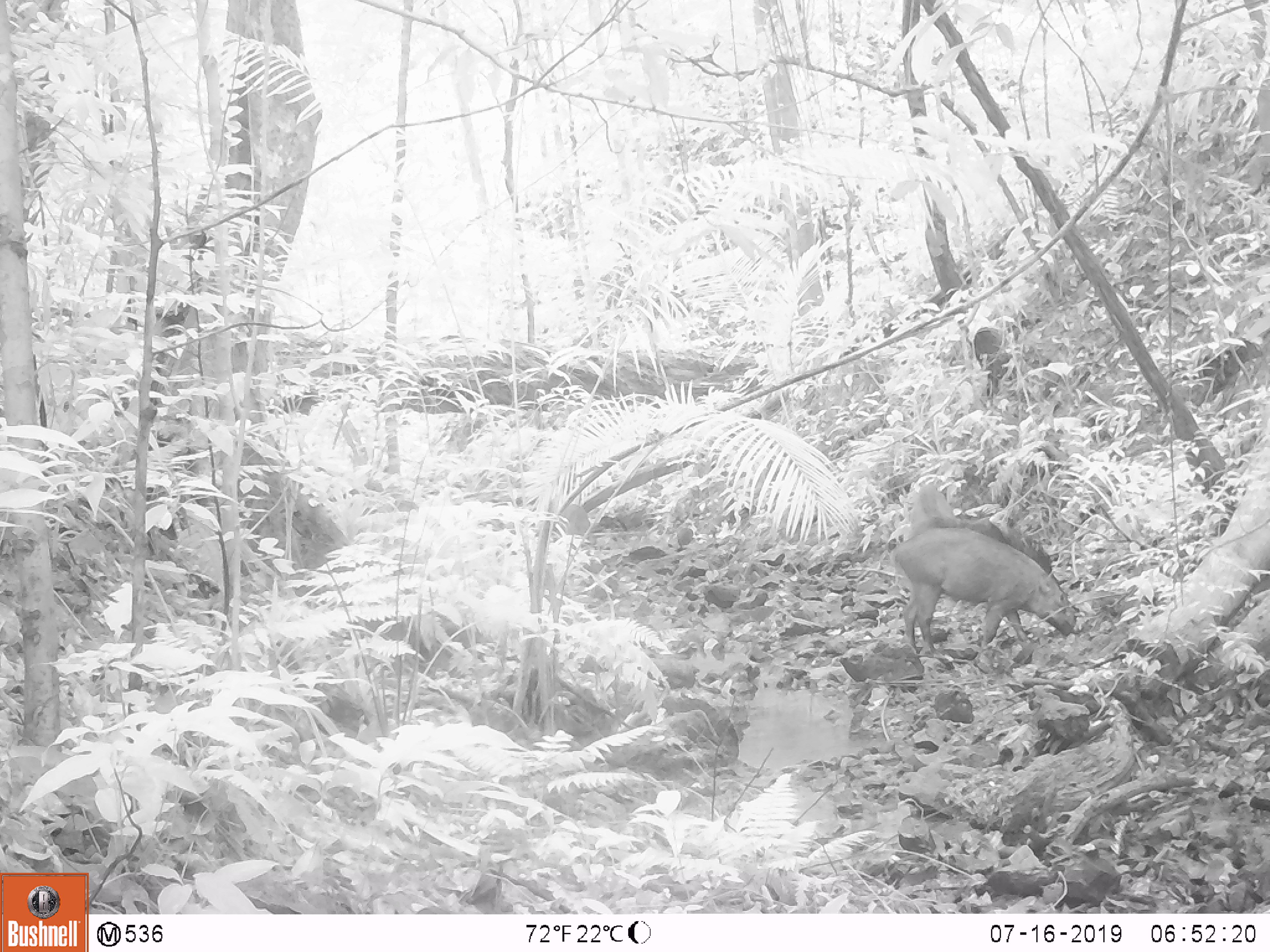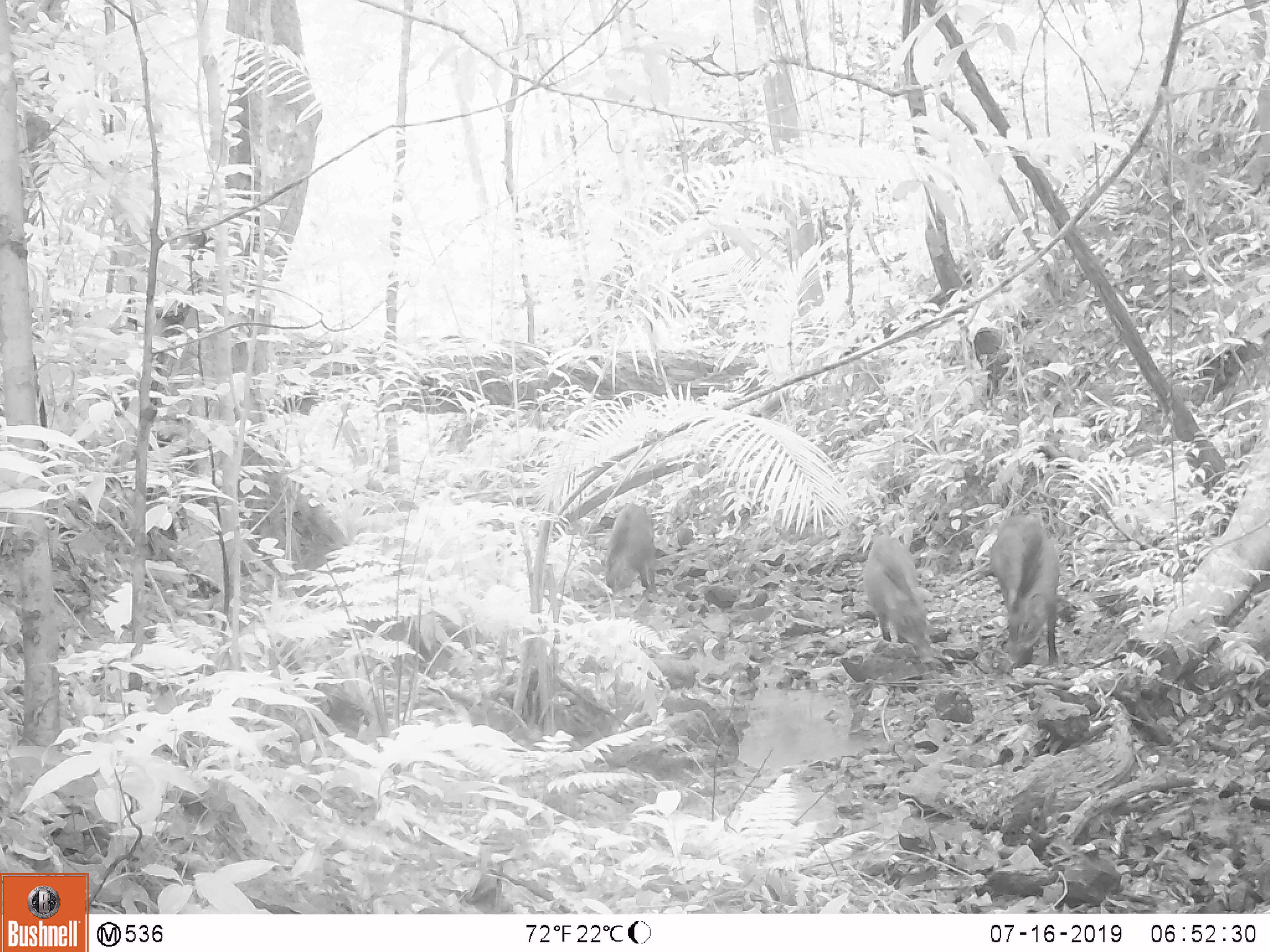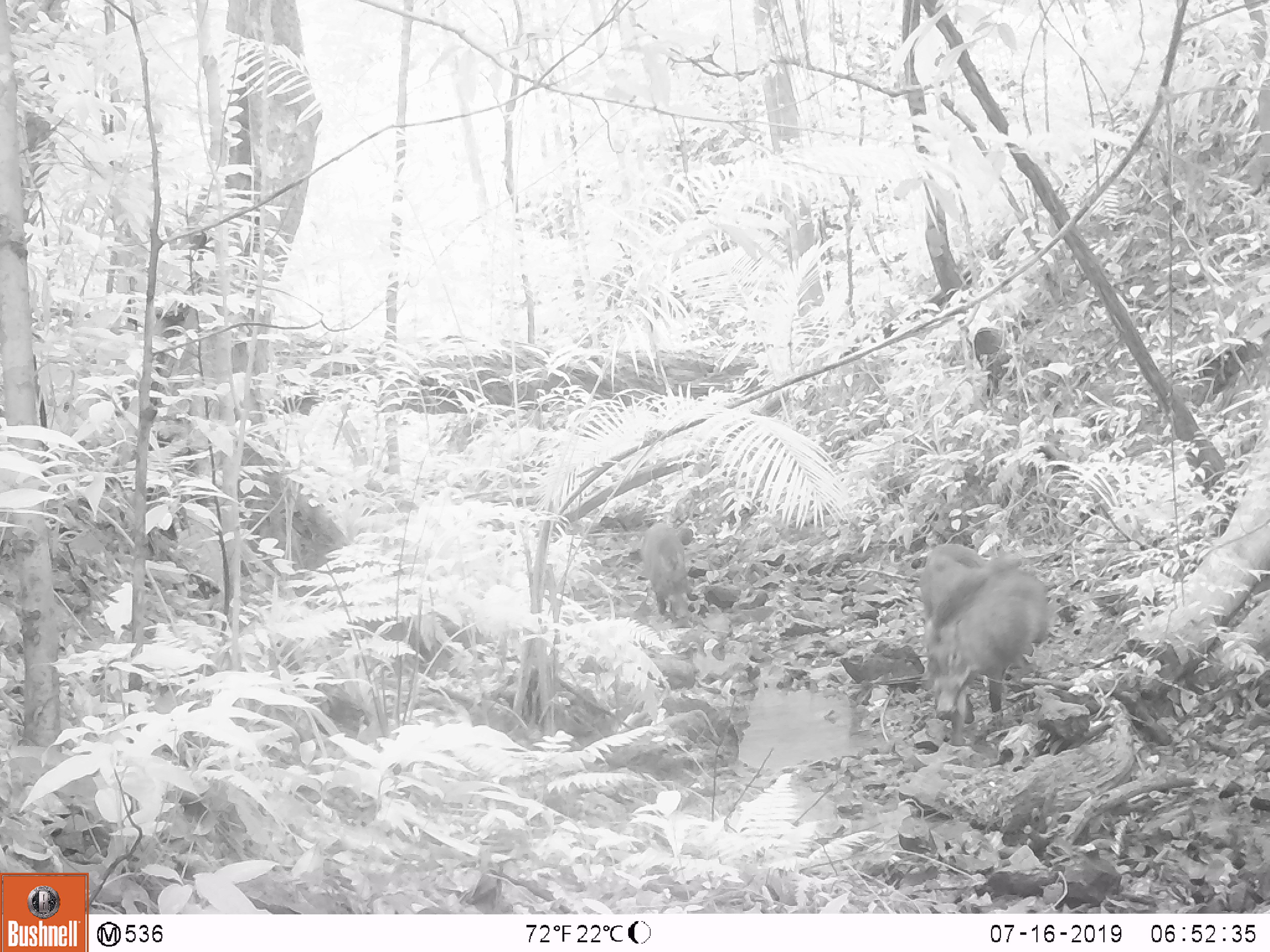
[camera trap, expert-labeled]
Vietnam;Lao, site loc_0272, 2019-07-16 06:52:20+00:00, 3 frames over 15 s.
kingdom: Animalia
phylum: Chordata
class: Mammalia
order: Artiodactyla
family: Suidae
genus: Sus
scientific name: Sus scrofa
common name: eurasian wild pig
Eurasian wild pig (Sus scrofa). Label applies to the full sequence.